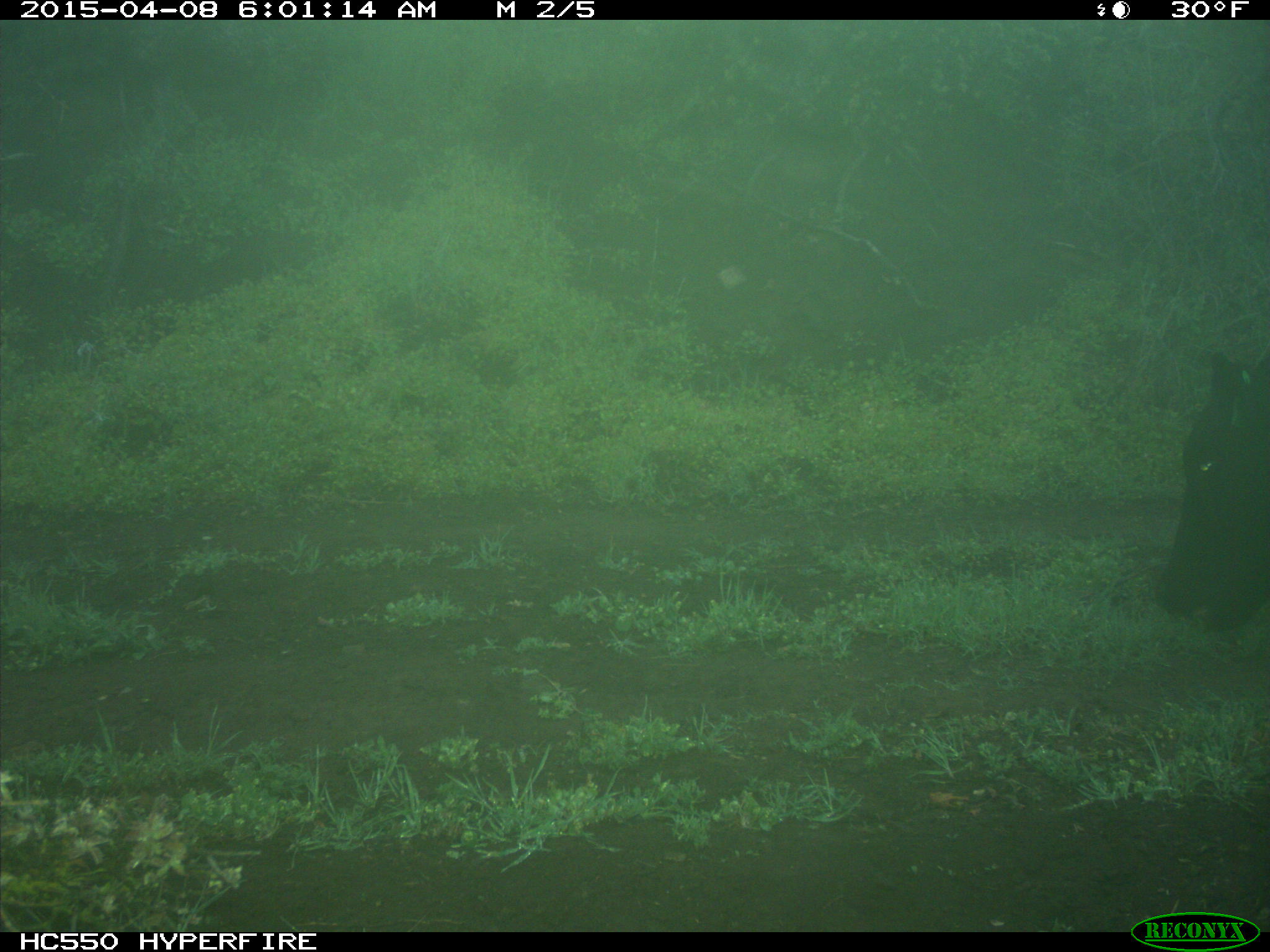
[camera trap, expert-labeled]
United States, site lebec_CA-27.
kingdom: Animalia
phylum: Chordata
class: Mammalia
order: Artiodactyla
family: Bovidae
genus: Bos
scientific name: Bos taurus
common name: domestic cow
Bos taurus (domestic cow).